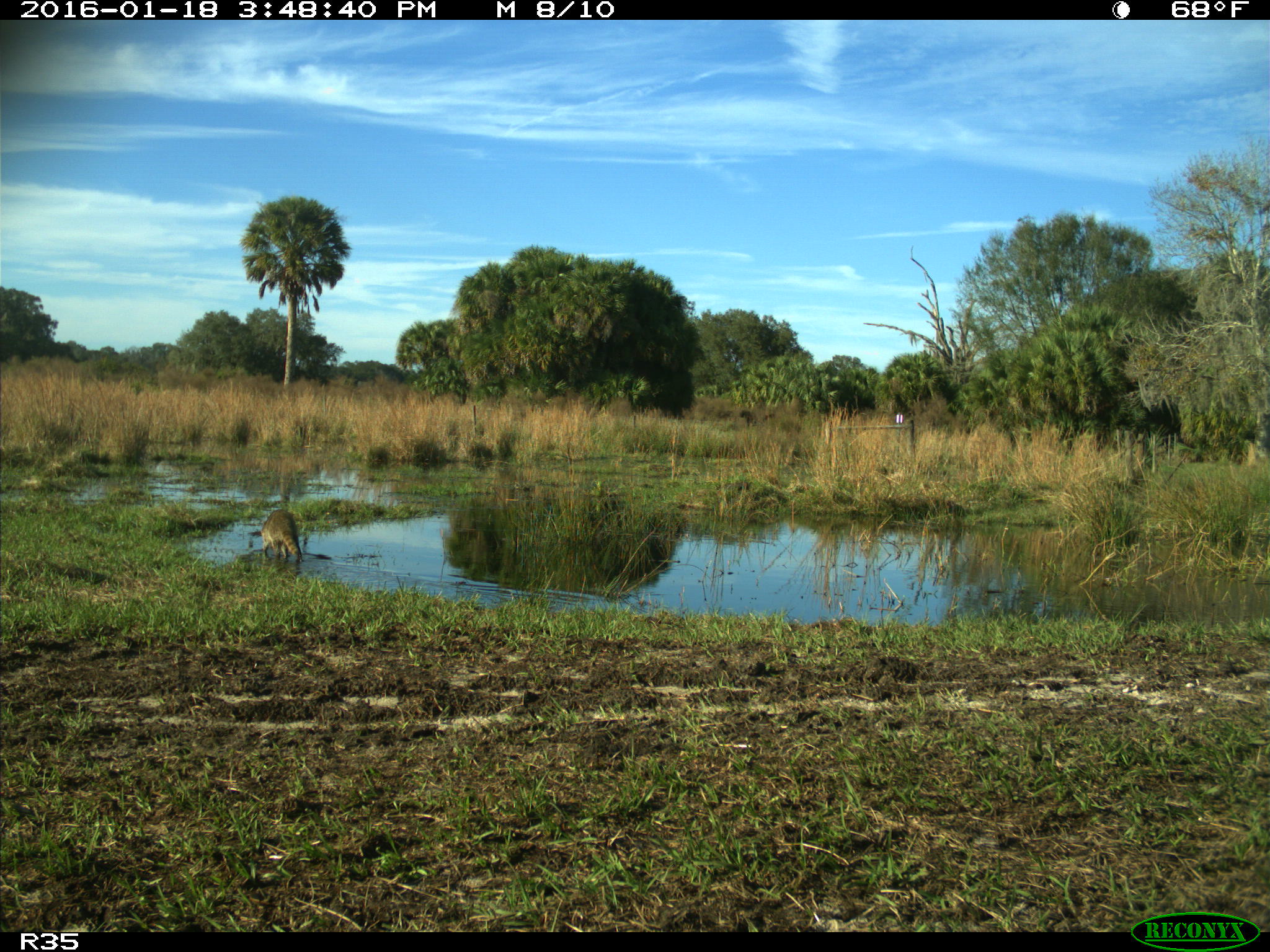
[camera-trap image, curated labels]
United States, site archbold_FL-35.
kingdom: Animalia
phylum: Chordata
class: Mammalia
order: Carnivora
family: Procyonidae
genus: Procyon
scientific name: Procyon lotor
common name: common raccoon